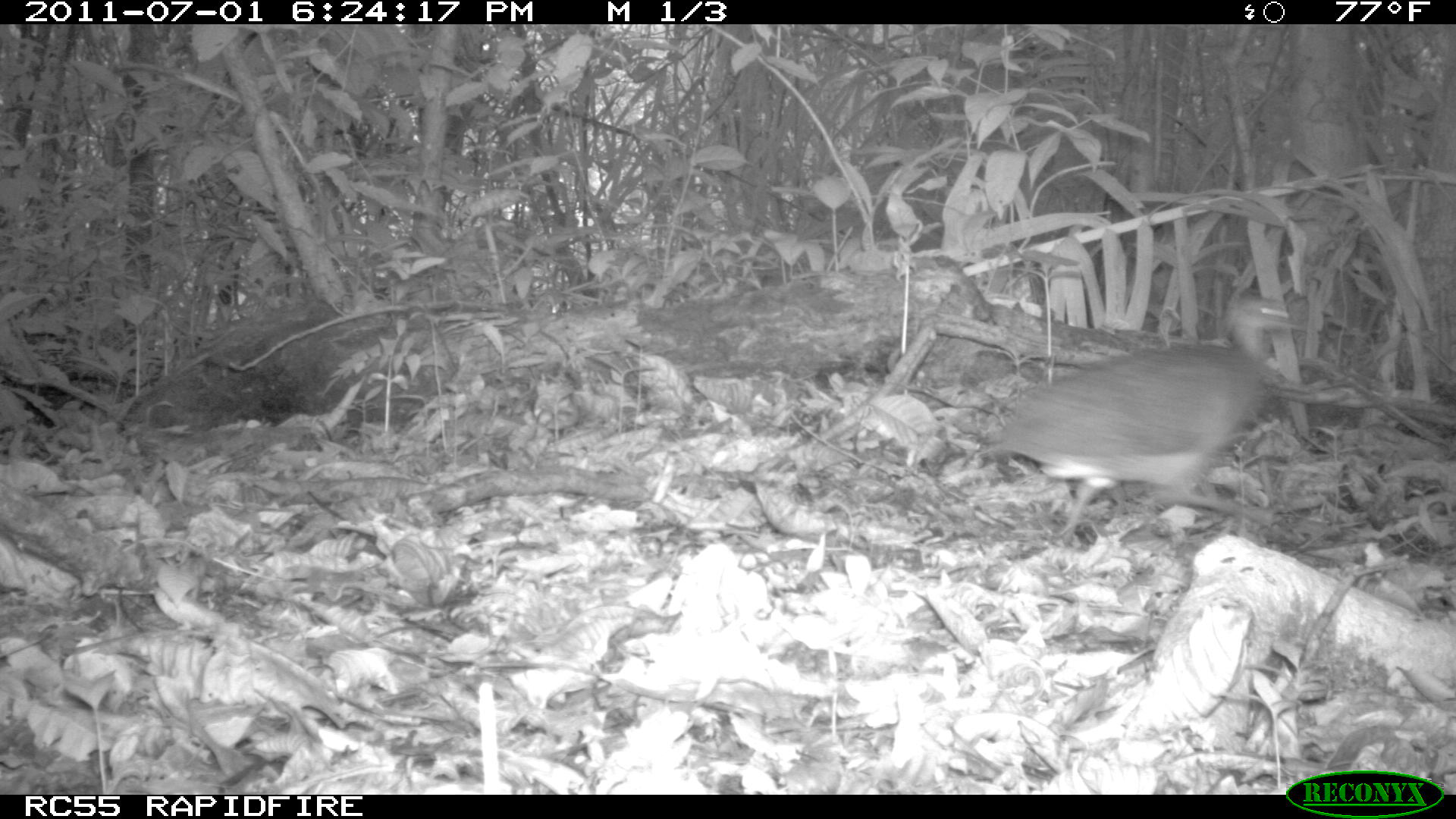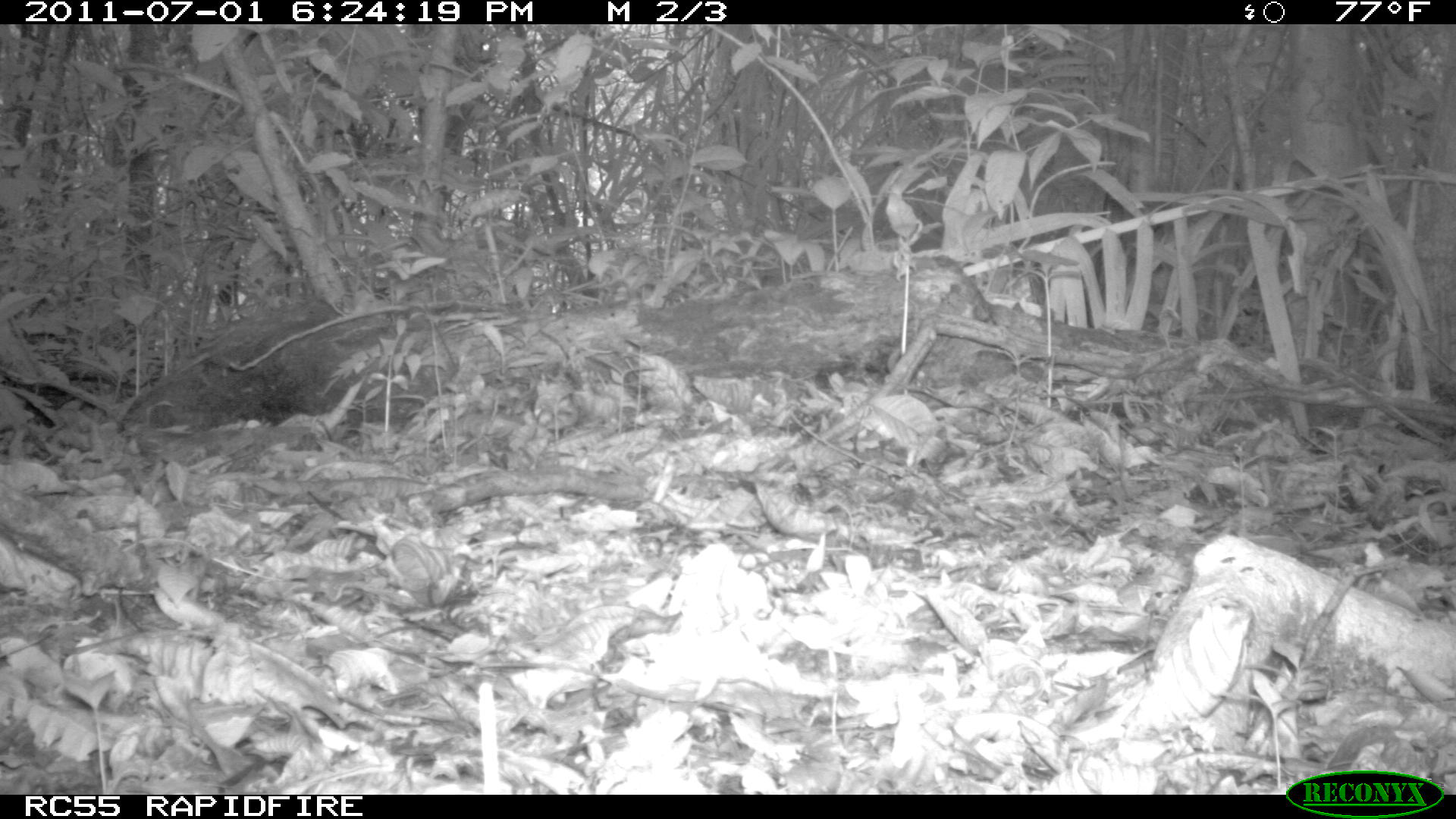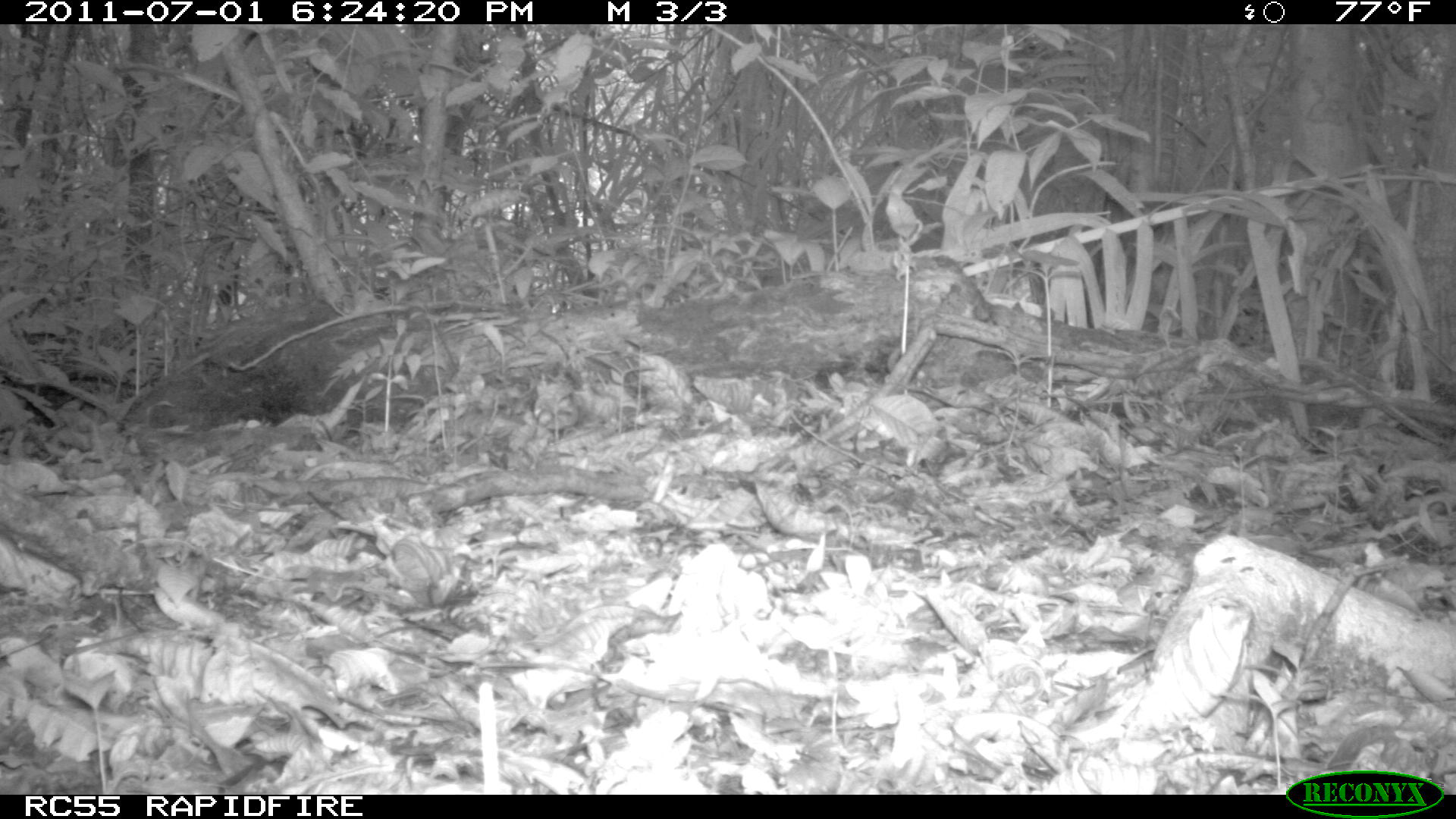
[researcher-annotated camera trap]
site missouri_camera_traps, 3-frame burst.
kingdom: Animalia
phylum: Chordata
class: Aves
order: Tinamiformes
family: Tinamidae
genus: Tinamus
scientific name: Tinamus major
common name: great tinamou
Great tinamou (Tinamus major). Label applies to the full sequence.